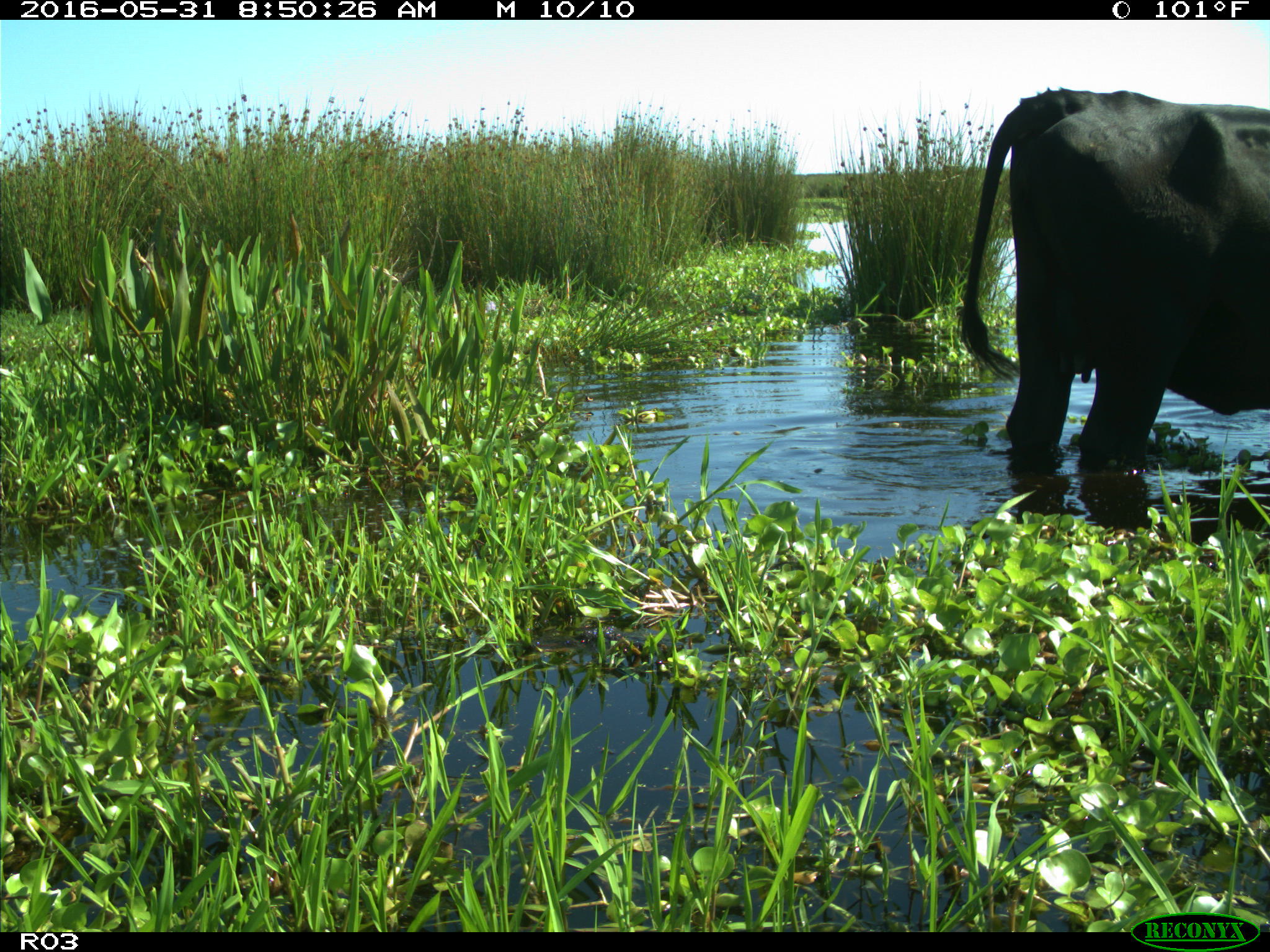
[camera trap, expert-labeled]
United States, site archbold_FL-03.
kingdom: Animalia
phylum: Chordata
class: Mammalia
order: Artiodactyla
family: Bovidae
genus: Bos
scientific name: Bos taurus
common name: domestic cow